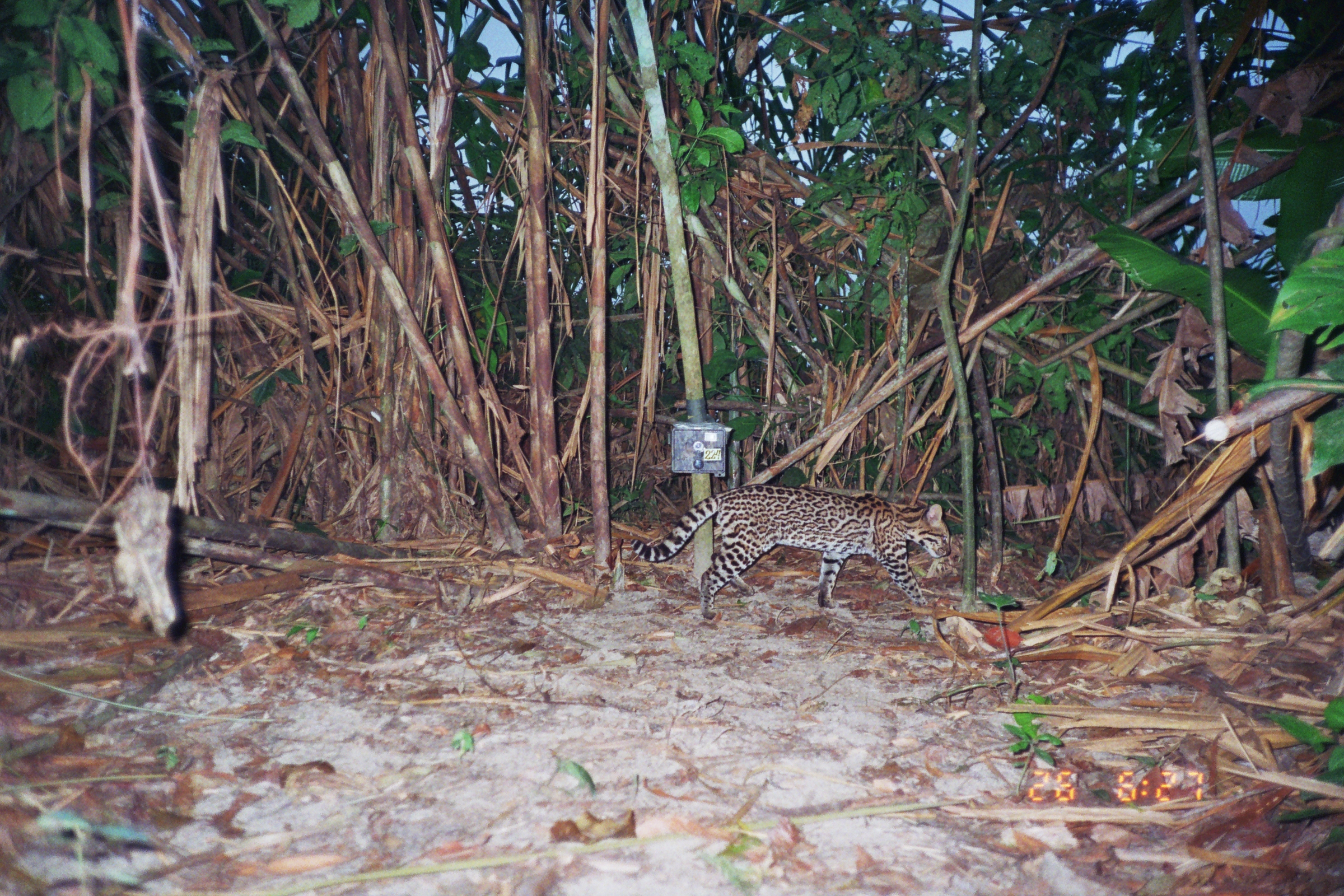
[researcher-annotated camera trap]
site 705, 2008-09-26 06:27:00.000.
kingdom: Animalia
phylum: Chordata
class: Mammalia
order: Carnivora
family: Felidae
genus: Leopardus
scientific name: Leopardus pardalis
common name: ocelot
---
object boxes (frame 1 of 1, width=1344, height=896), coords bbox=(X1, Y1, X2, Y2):
leopardus pardalis: bbox=(630, 484, 950, 620)